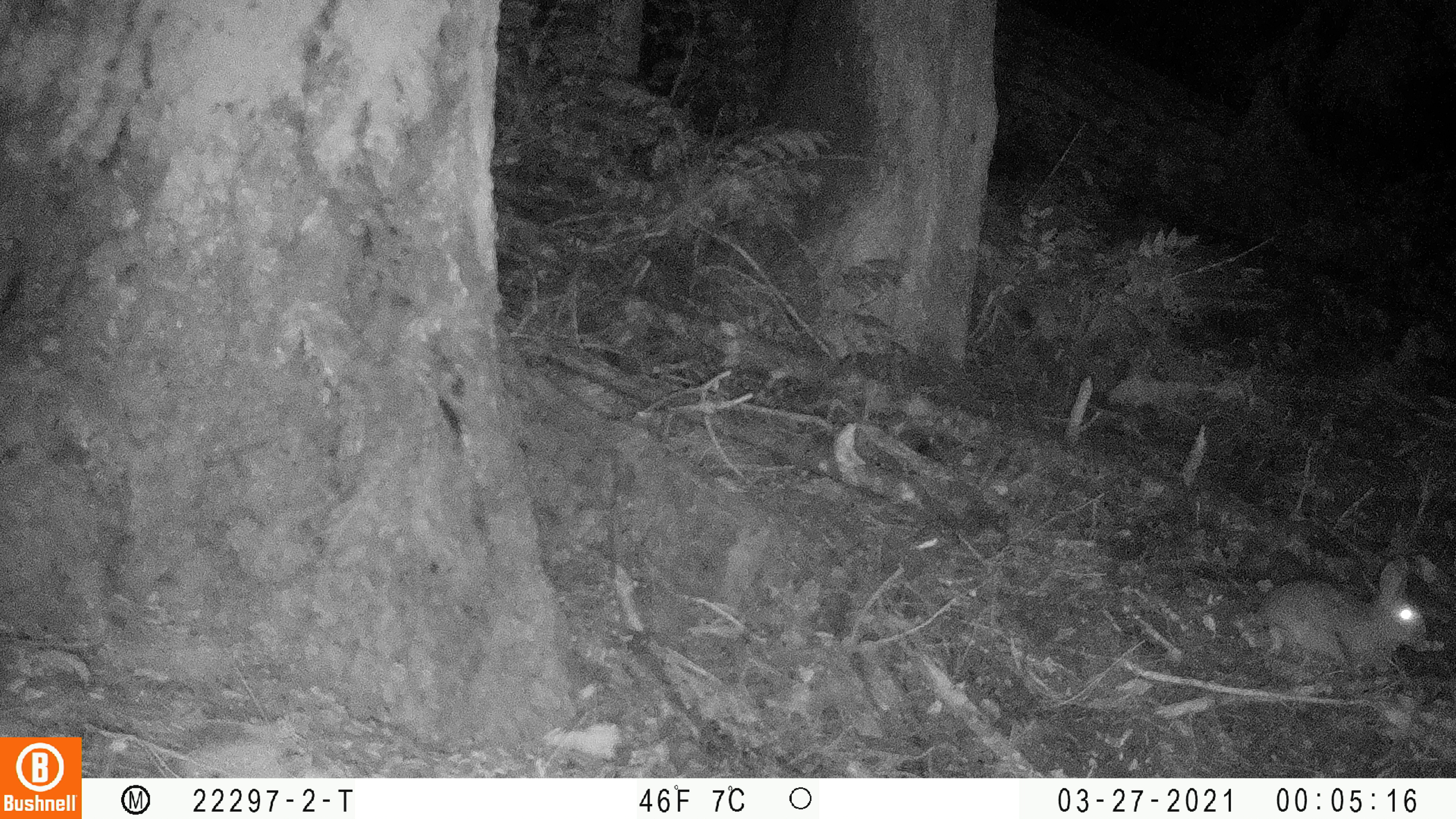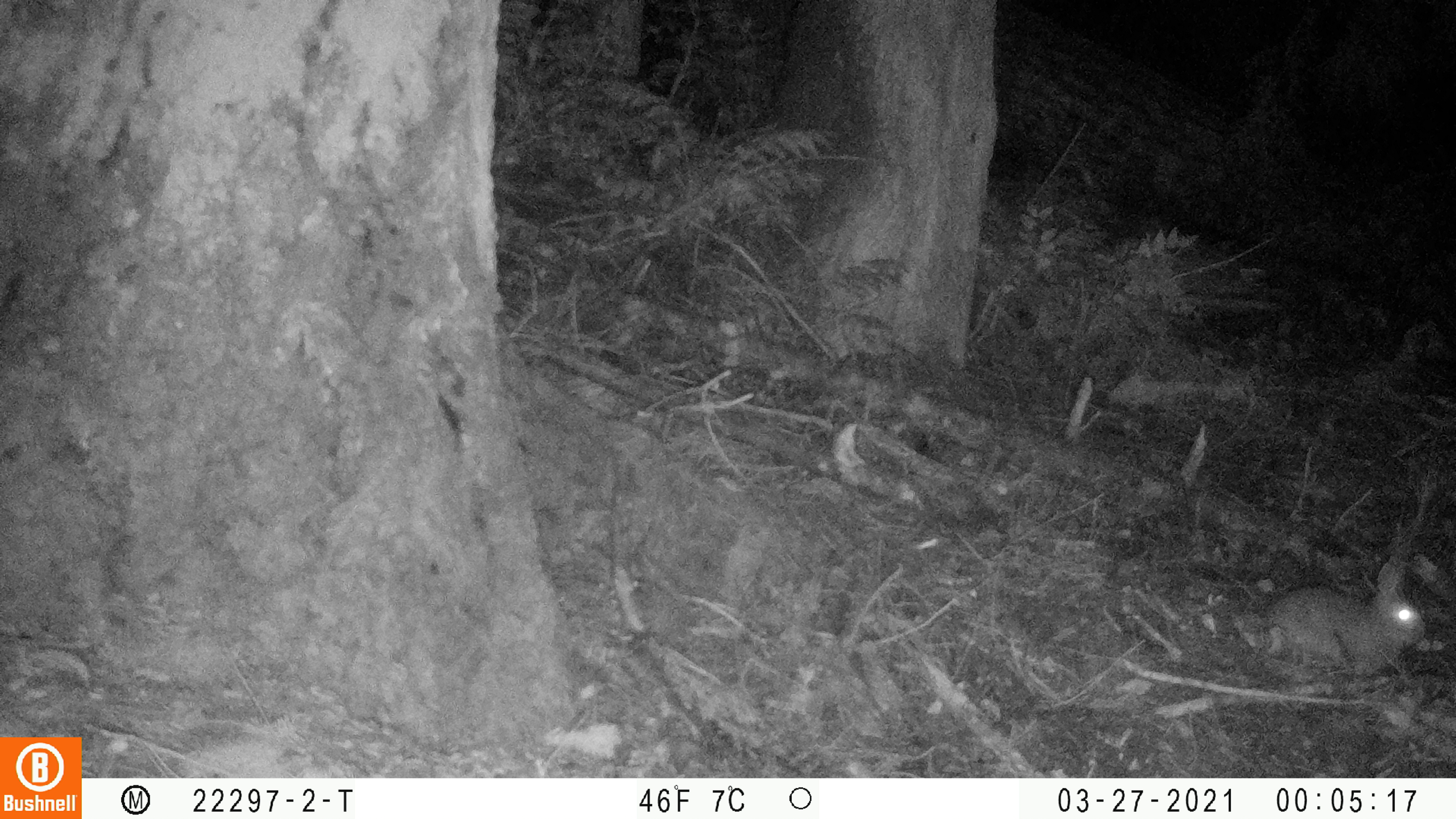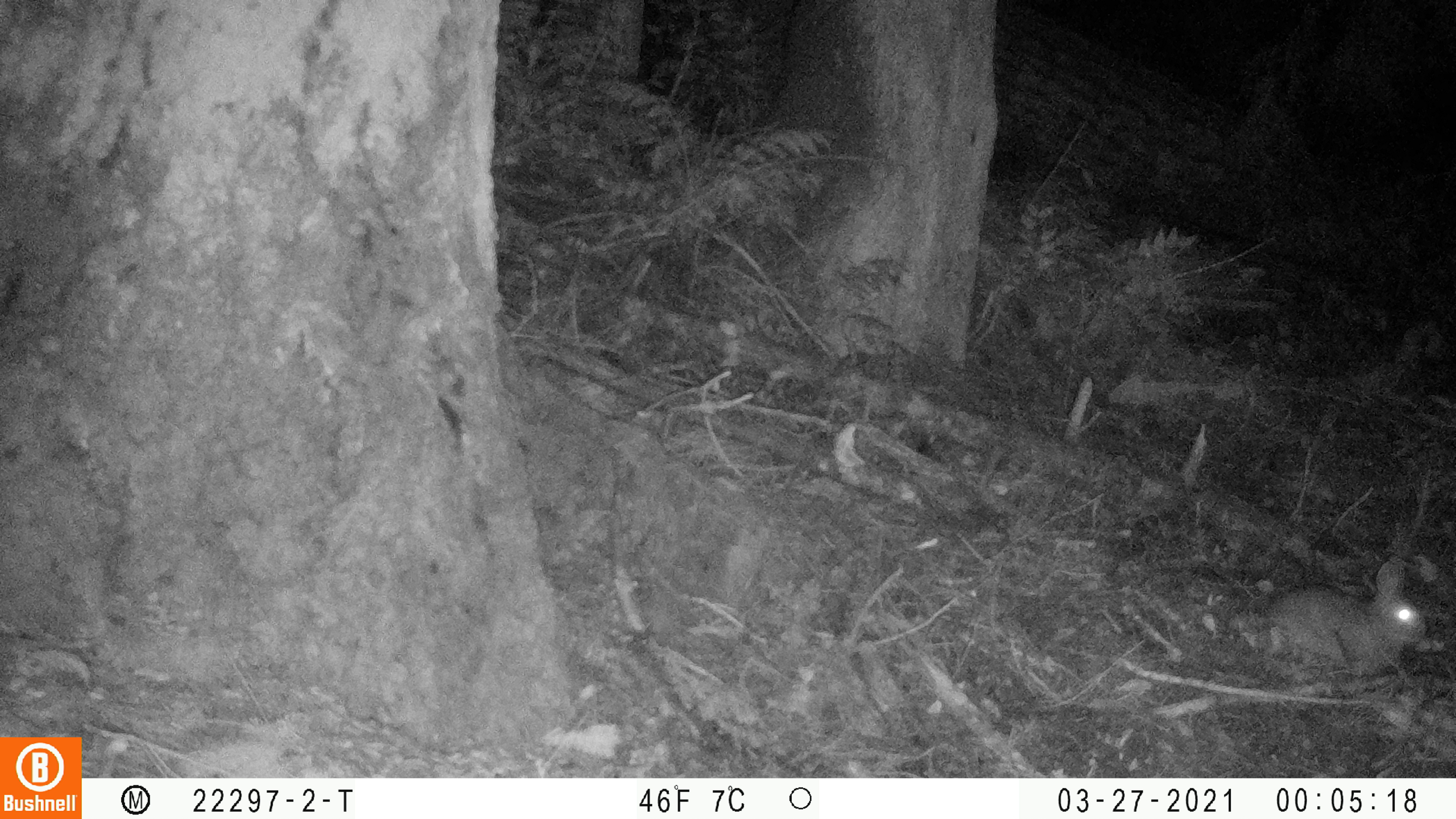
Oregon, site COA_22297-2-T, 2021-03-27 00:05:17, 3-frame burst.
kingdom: Animalia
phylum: Chordata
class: Mammalia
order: Lagomorpha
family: Leporidae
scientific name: Leporidae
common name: hares and rabbits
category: leporidae family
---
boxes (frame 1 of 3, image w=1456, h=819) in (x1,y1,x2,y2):
leporidae family: (1232,548,1443,690)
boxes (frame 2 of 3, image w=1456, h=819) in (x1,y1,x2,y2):
leporidae family: (1238,552,1434,699)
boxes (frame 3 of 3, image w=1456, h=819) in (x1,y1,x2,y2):
leporidae family: (1237,548,1436,696)